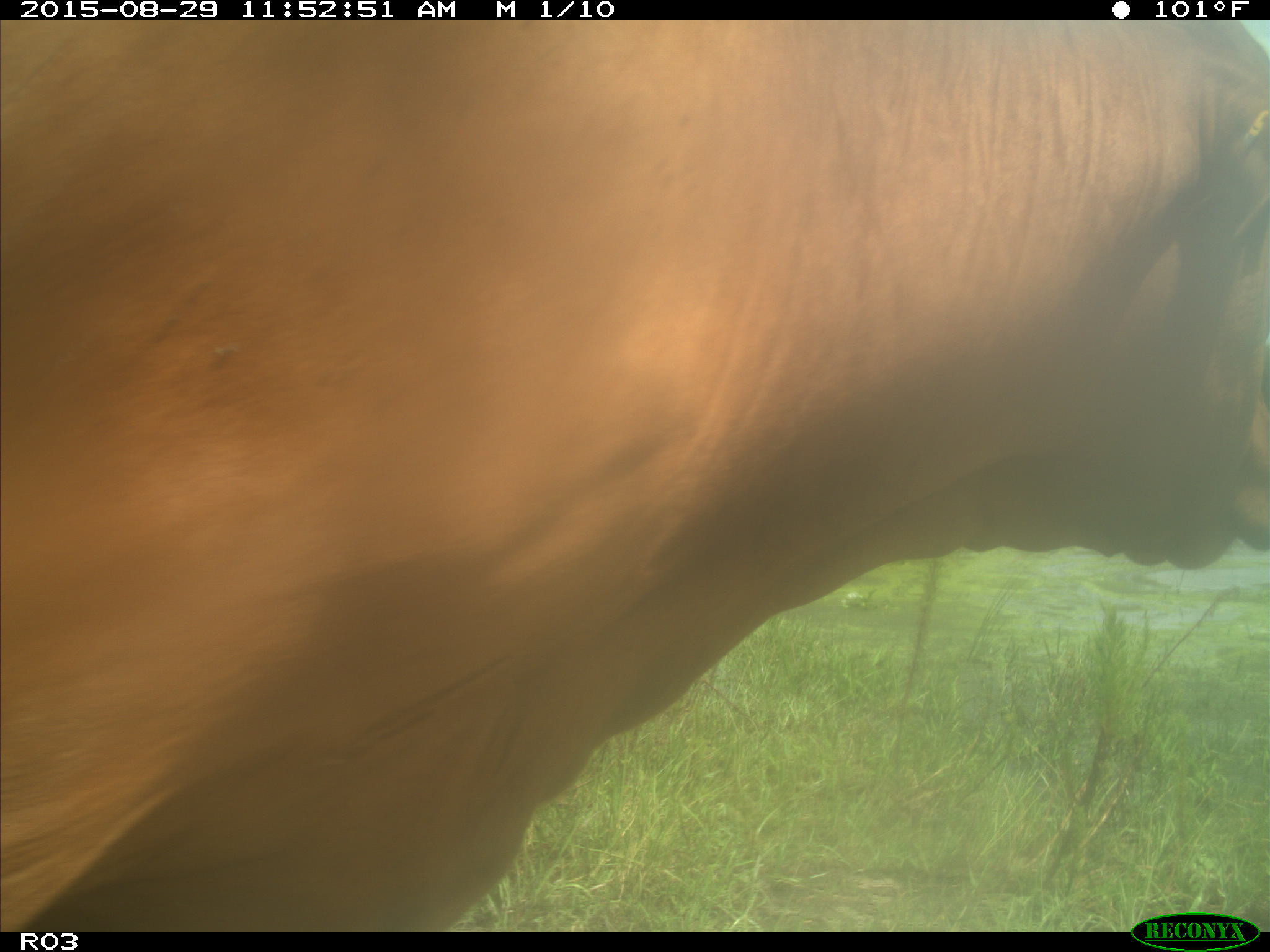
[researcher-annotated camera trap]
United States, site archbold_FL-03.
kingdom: Animalia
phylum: Chordata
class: Mammalia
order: Artiodactyla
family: Bovidae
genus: Bos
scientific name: Bos taurus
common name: domestic cow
Bos taurus (domestic cow).